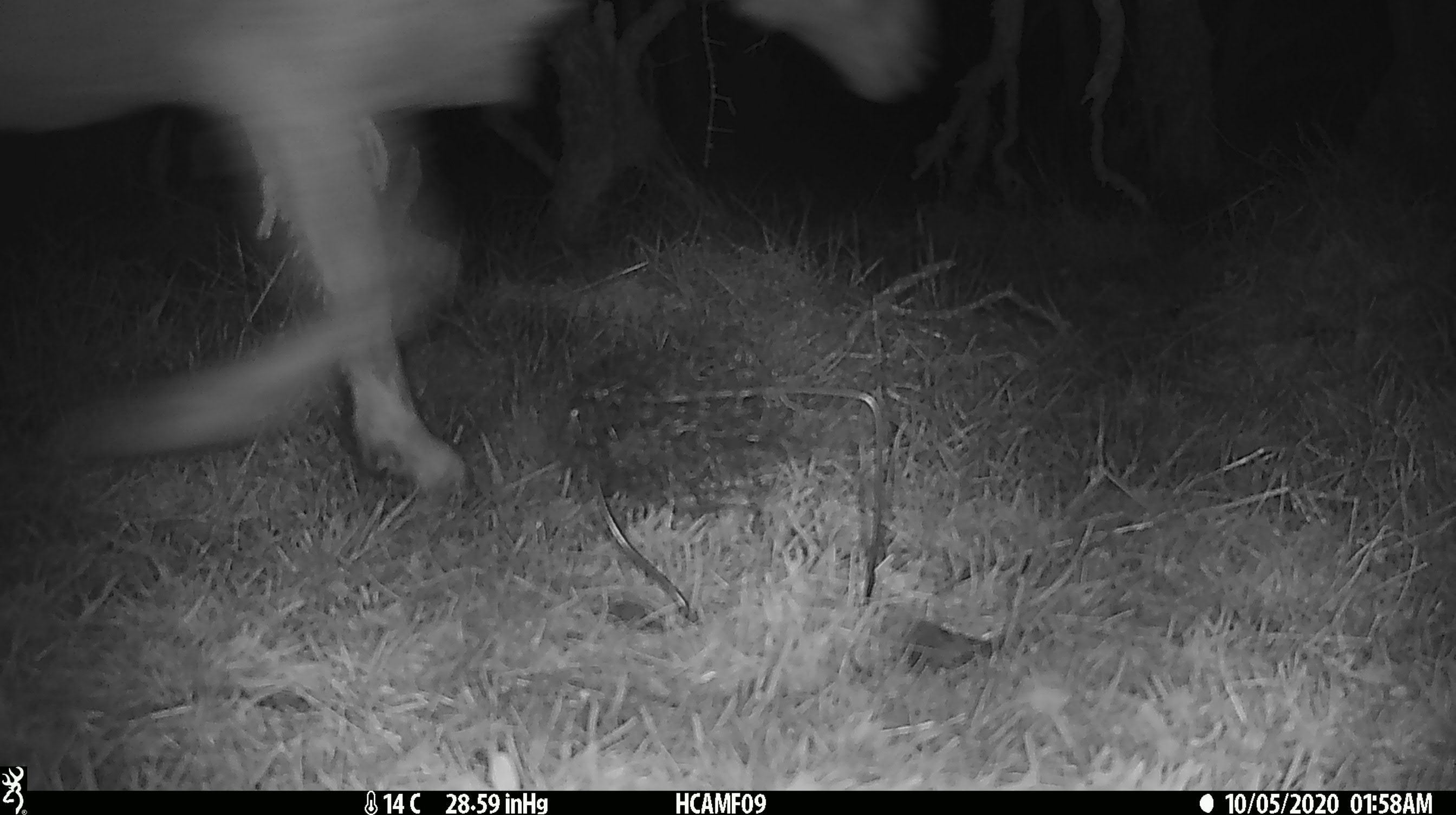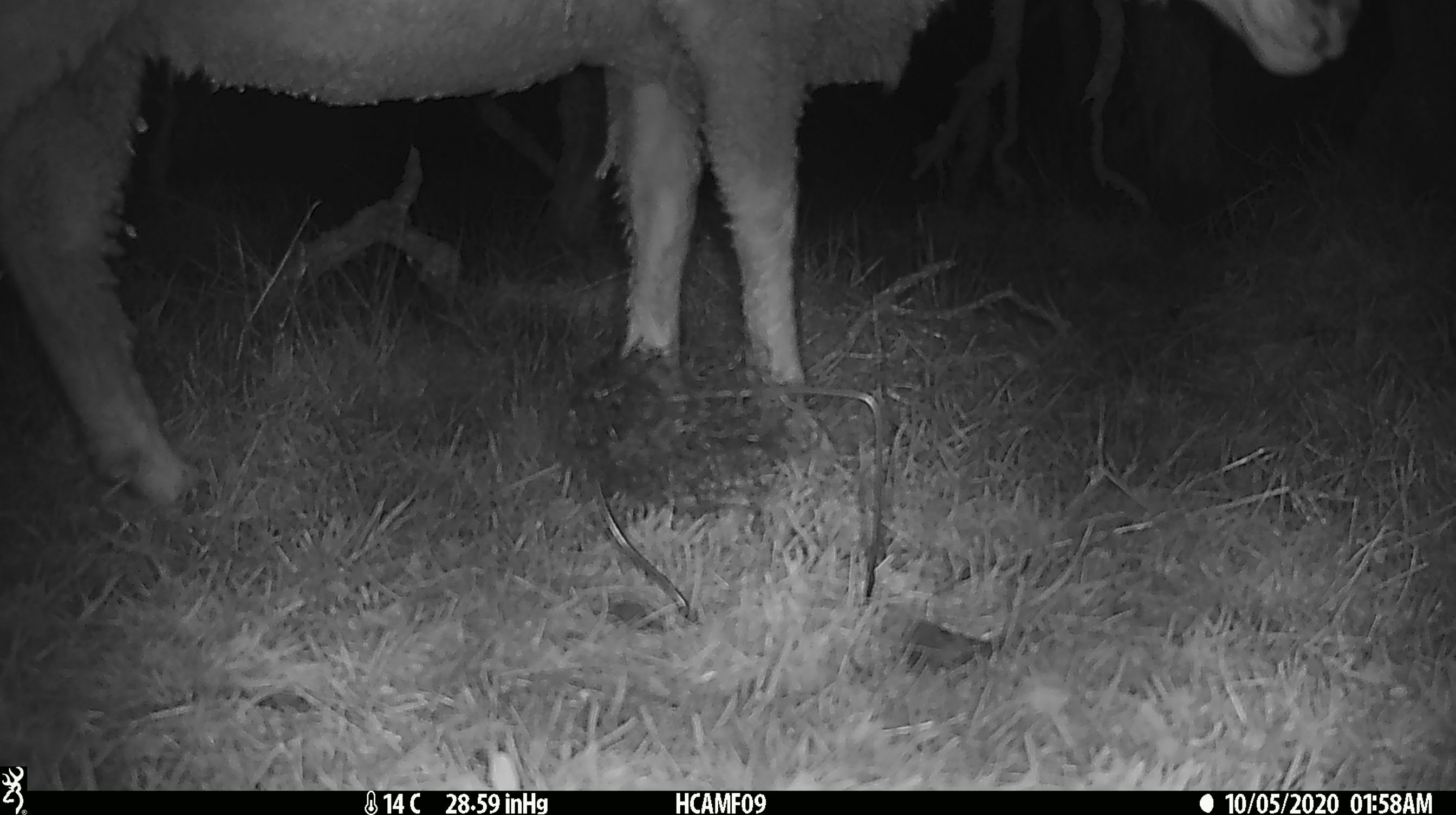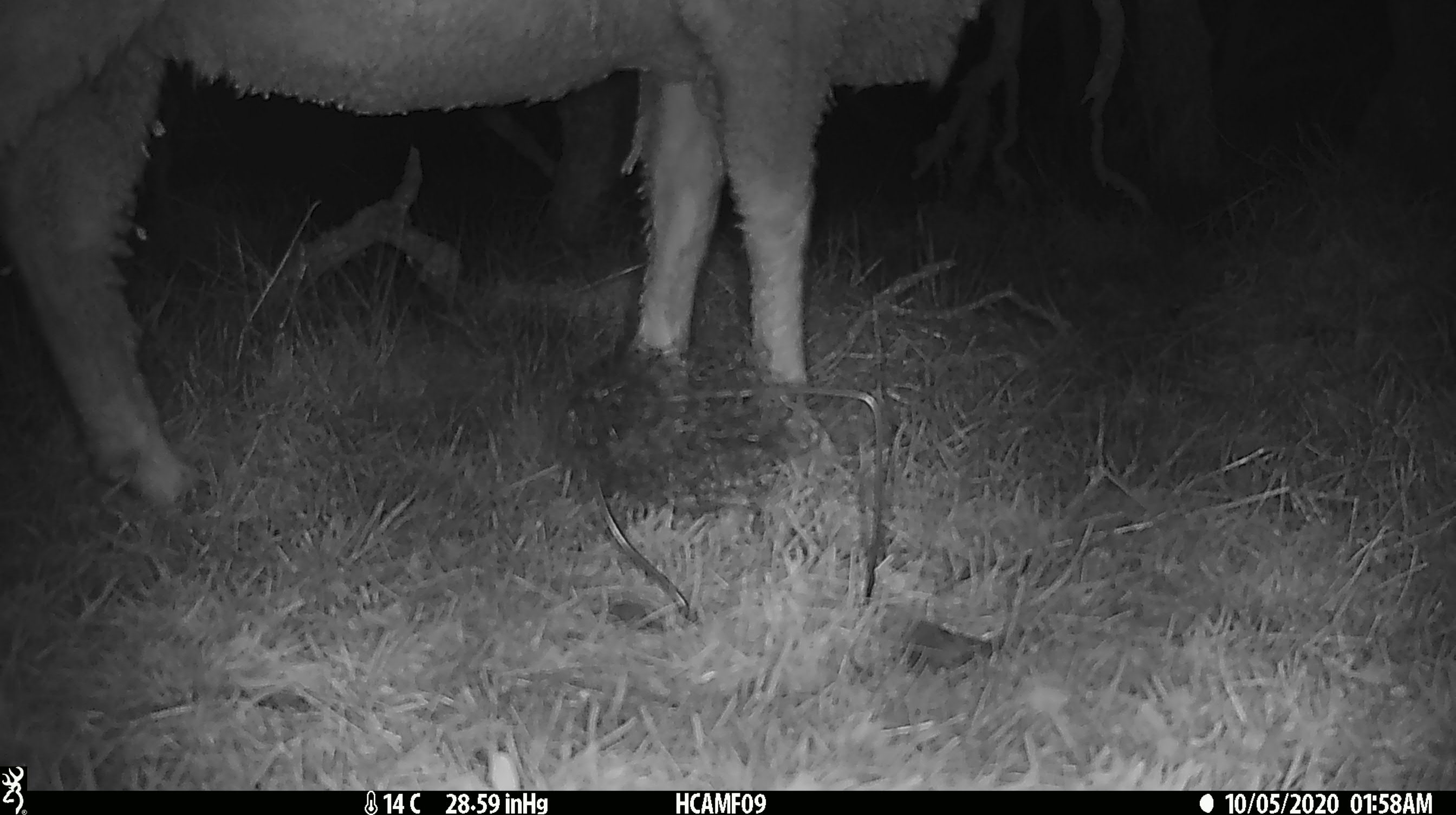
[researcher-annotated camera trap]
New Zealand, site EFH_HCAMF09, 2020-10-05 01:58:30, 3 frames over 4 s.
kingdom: Animalia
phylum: Chordata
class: Mammalia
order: Artiodactyla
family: Bovidae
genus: Ovis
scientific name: Ovis aries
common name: domestic sheep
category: sheep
Sheep (domestic sheep) (Ovis aries).